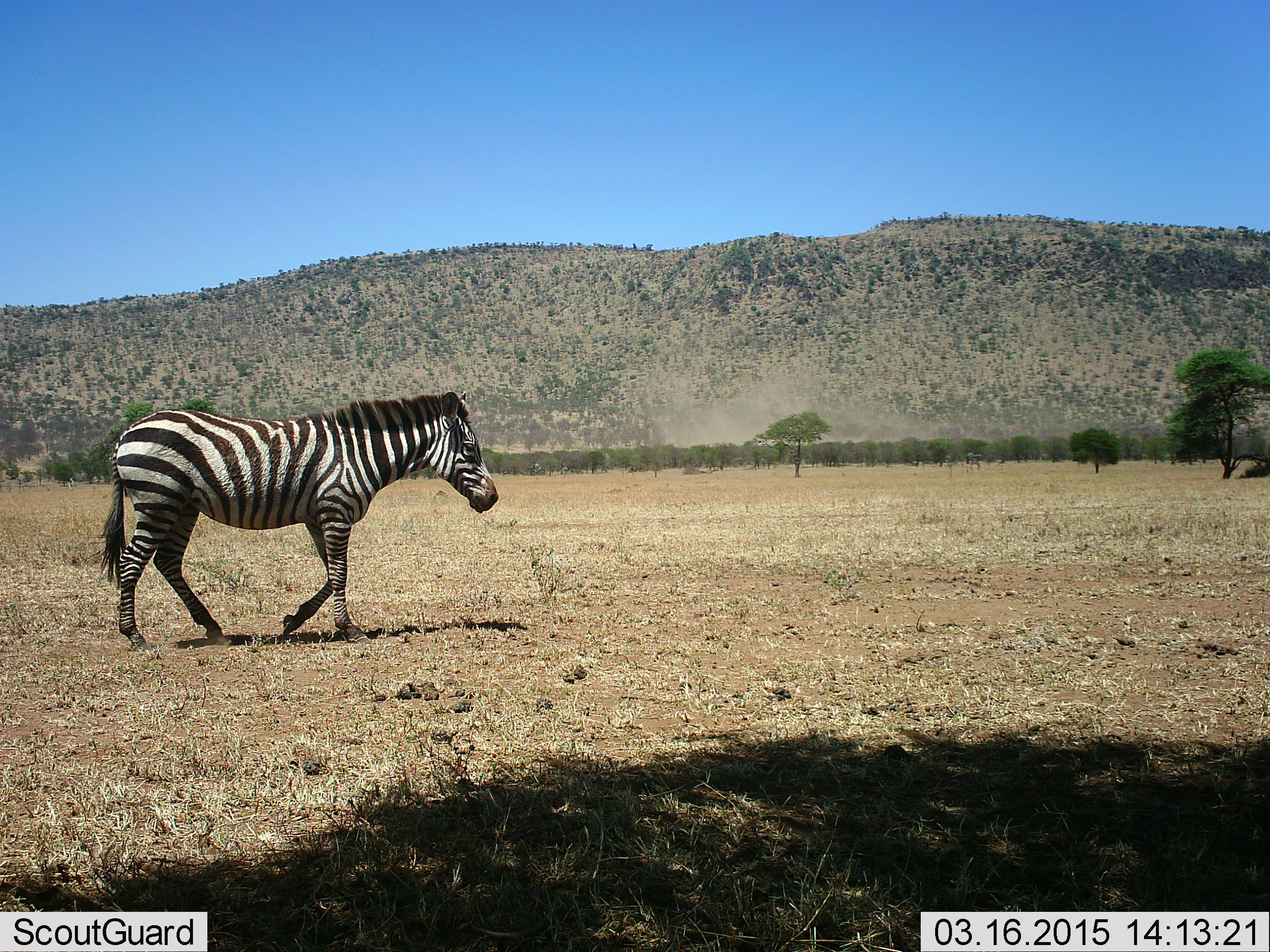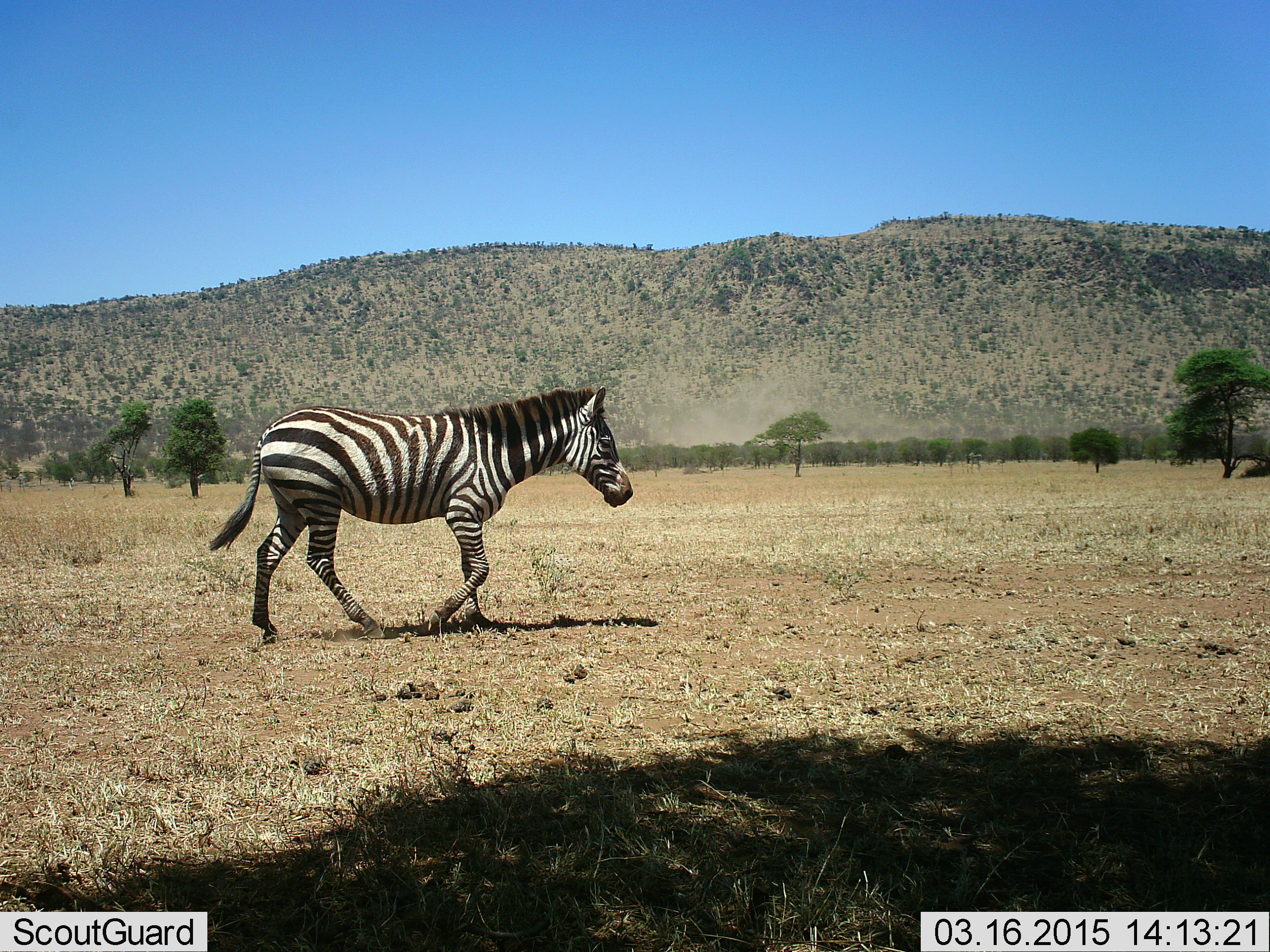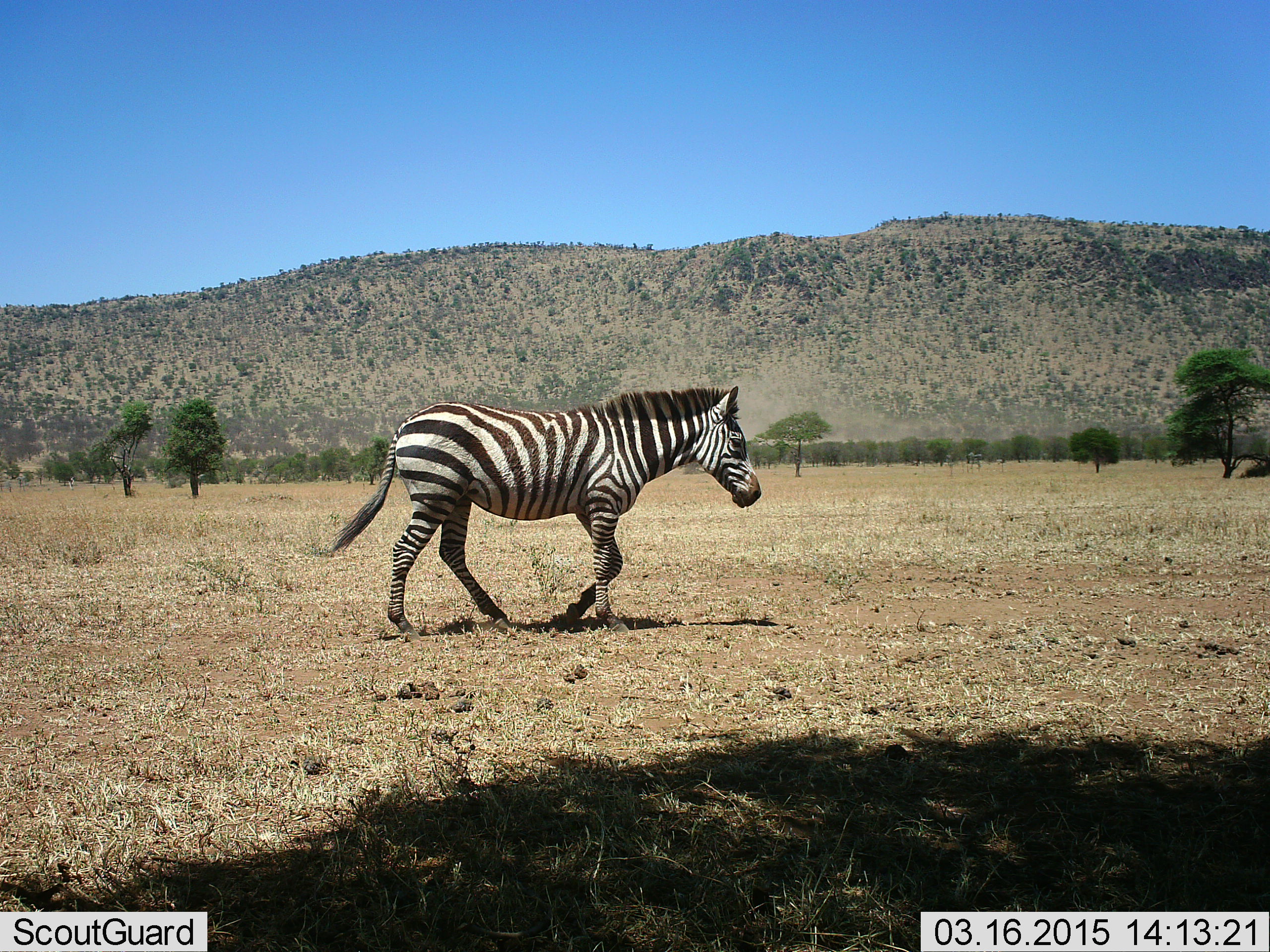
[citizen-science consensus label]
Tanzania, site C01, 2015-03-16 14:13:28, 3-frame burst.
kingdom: Animalia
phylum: Chordata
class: Mammalia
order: Perissodactyla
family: Equidae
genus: Equus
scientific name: Equus quagga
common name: plains zebra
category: zebra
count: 1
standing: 0%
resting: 0%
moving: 100%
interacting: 0%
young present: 0%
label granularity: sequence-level